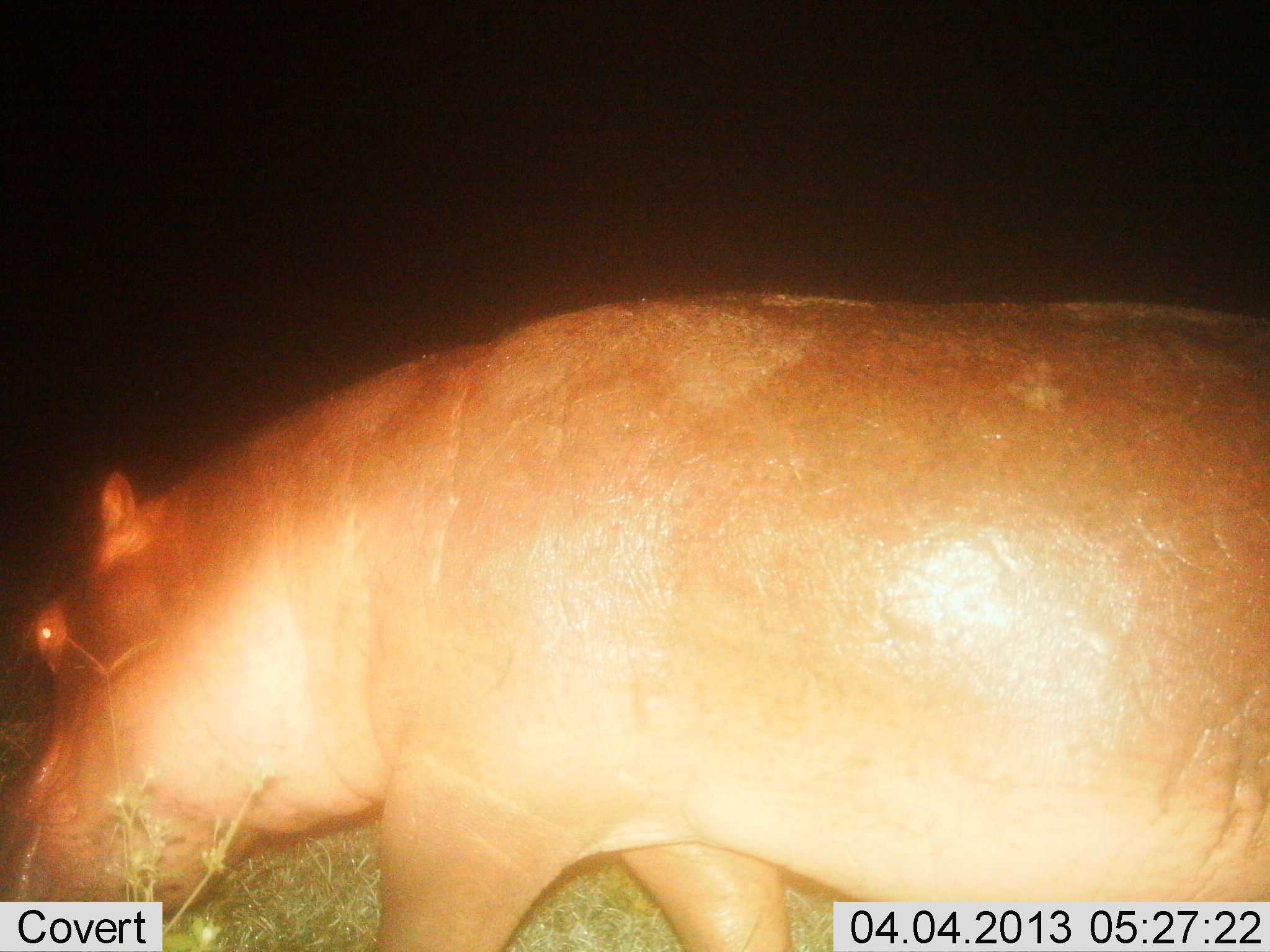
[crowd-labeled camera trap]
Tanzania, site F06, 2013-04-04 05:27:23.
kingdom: Animalia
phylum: Chordata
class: Mammalia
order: Artiodactyla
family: Hippopotamidae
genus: Hippopotamus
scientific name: Hippopotamus amphibius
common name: hippopotamus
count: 1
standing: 32%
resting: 0%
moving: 53%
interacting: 0%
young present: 0%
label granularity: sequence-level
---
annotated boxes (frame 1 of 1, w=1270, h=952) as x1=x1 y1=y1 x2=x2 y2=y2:
animal: x1=1 y1=291 x2=1270 y2=951